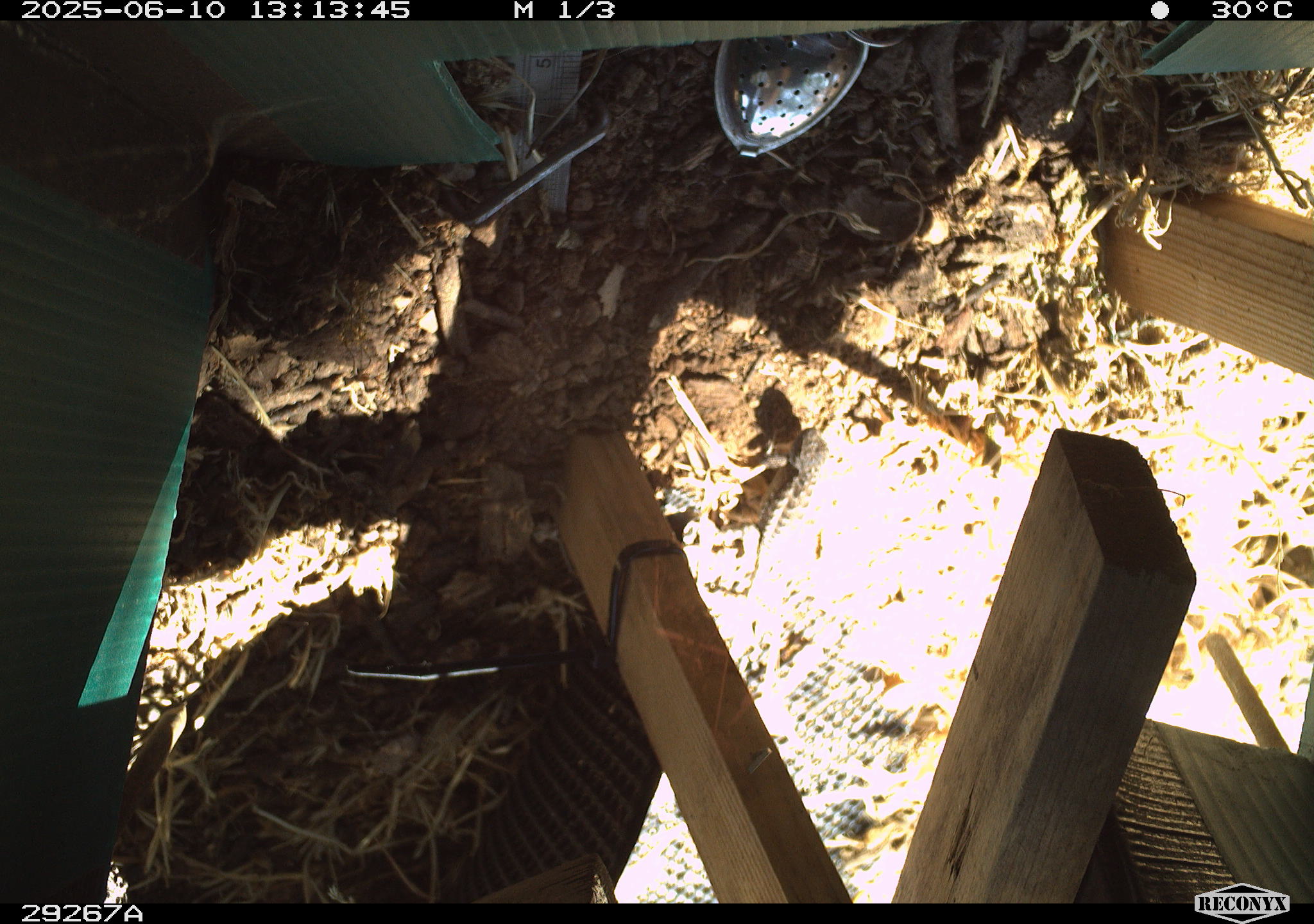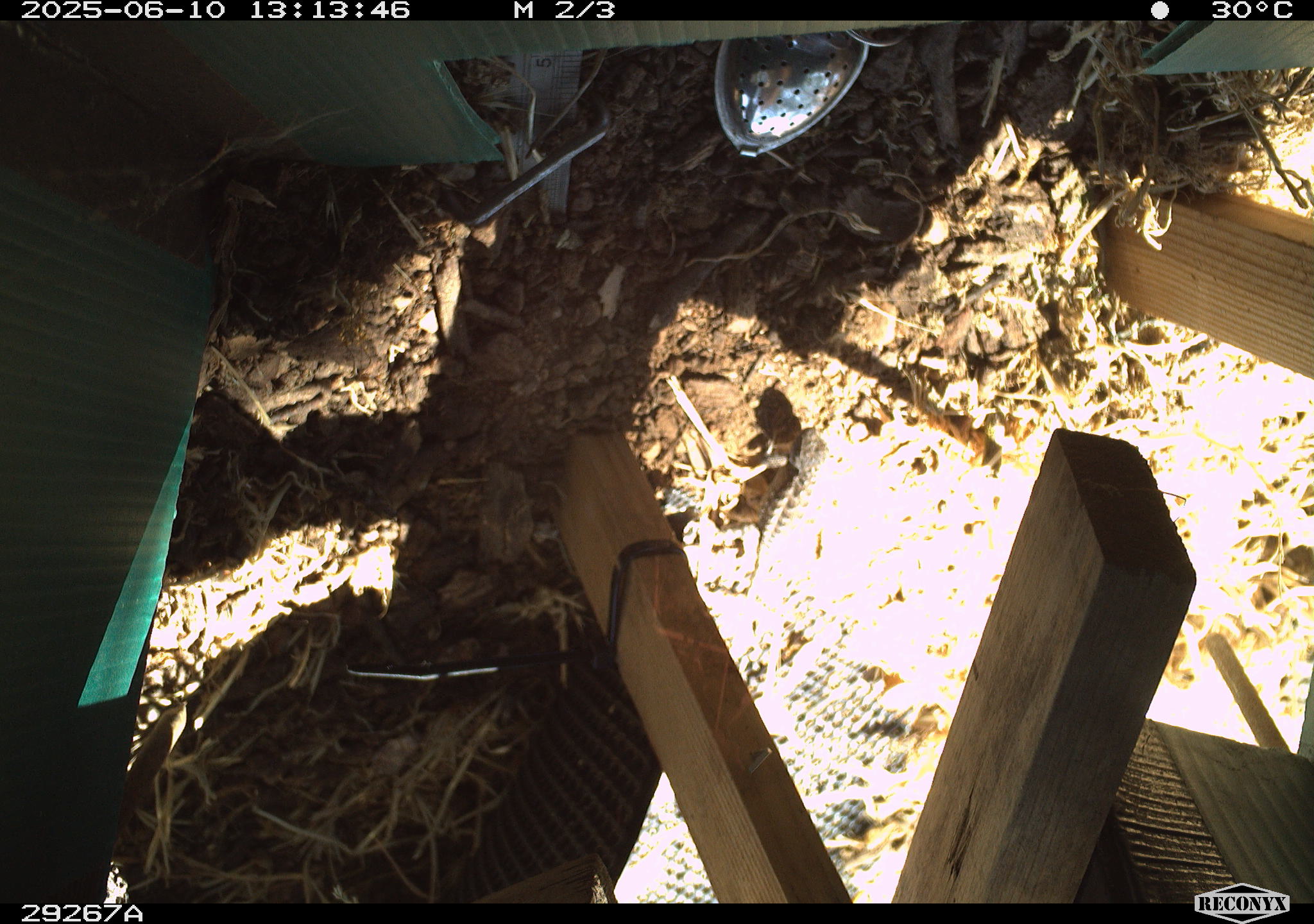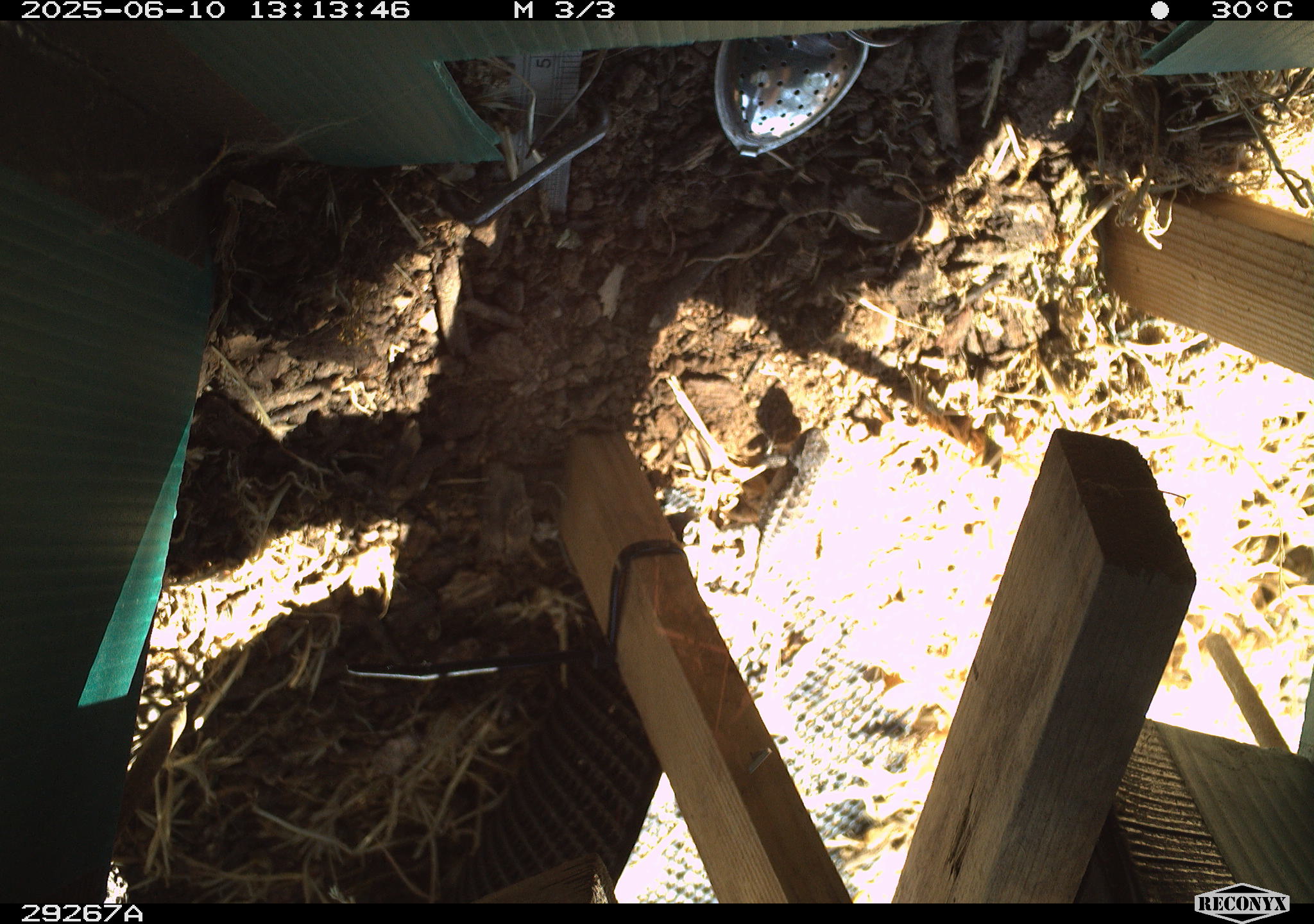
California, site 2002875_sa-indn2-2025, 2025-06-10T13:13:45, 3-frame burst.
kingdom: Animalia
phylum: Chordata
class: Reptilia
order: Squamata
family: Phrynosomatidae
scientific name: Phrynosomatidae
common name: north american spiny lizards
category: sceloporus/uta species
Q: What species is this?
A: Sceloporus/uta species (north american spiny lizards) (Phrynosomatidae).